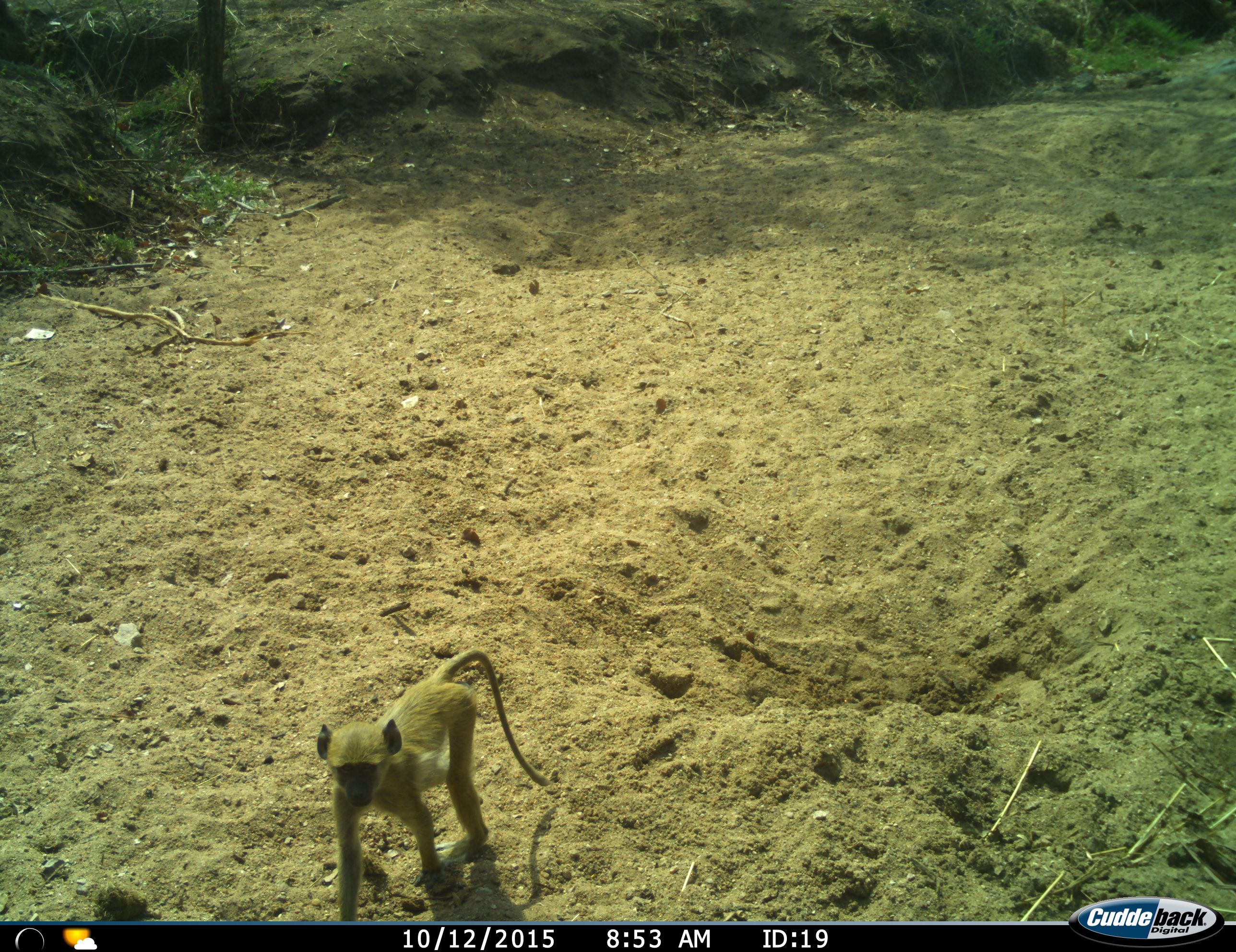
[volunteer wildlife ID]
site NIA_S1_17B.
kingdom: Animalia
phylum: Chordata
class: Mammalia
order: Primates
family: Cercopithecidae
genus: Papio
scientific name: Papio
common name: baboon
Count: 1.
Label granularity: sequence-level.